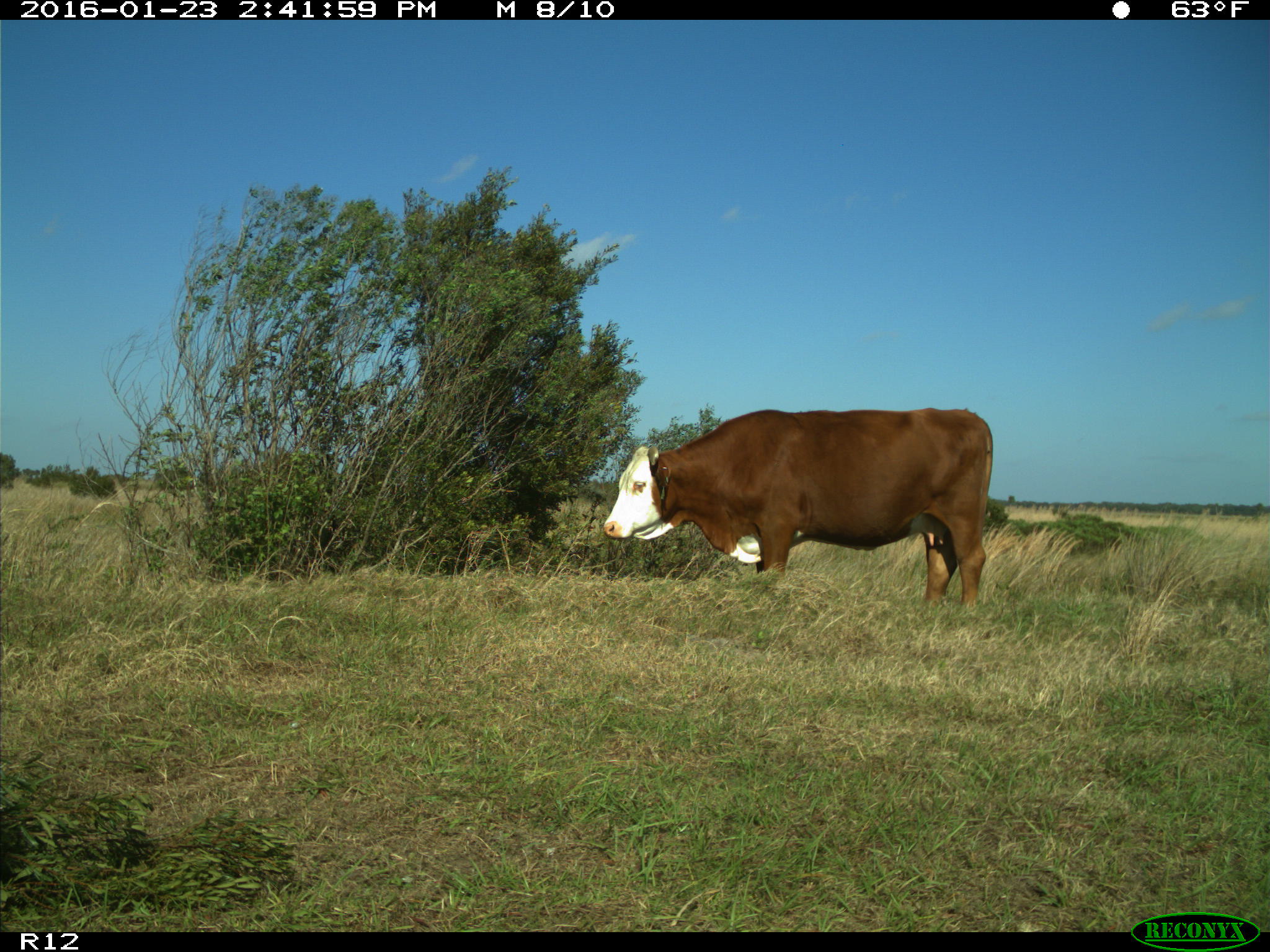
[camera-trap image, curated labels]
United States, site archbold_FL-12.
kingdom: Animalia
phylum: Chordata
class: Mammalia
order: Artiodactyla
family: Bovidae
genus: Bos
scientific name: Bos taurus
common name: domestic cow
Bos taurus (domestic cow).